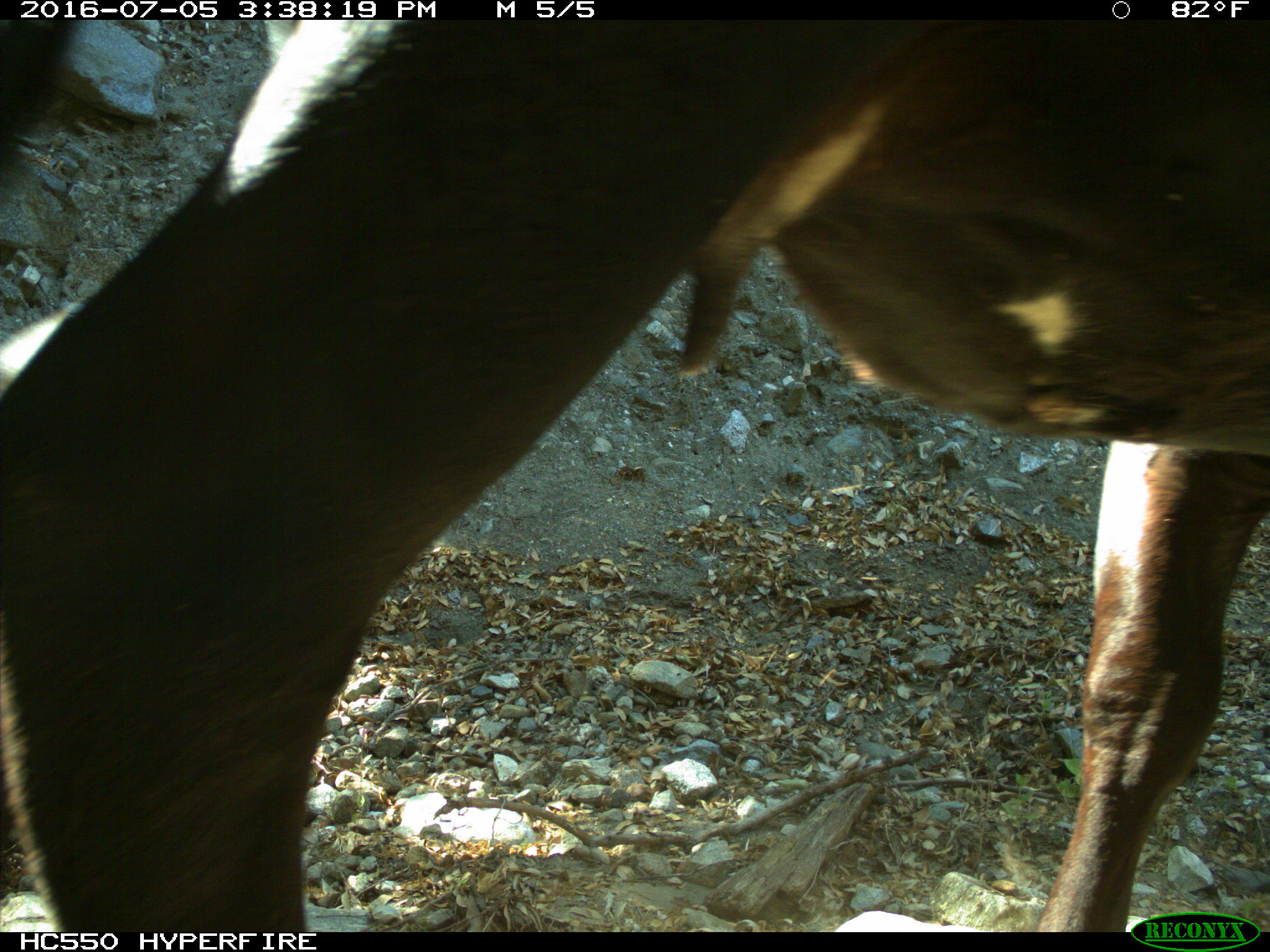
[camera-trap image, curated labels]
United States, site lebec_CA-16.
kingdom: Animalia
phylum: Chordata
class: Mammalia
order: Artiodactyla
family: Bovidae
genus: Bos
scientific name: Bos taurus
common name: domestic cow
Bos taurus (domestic cow).